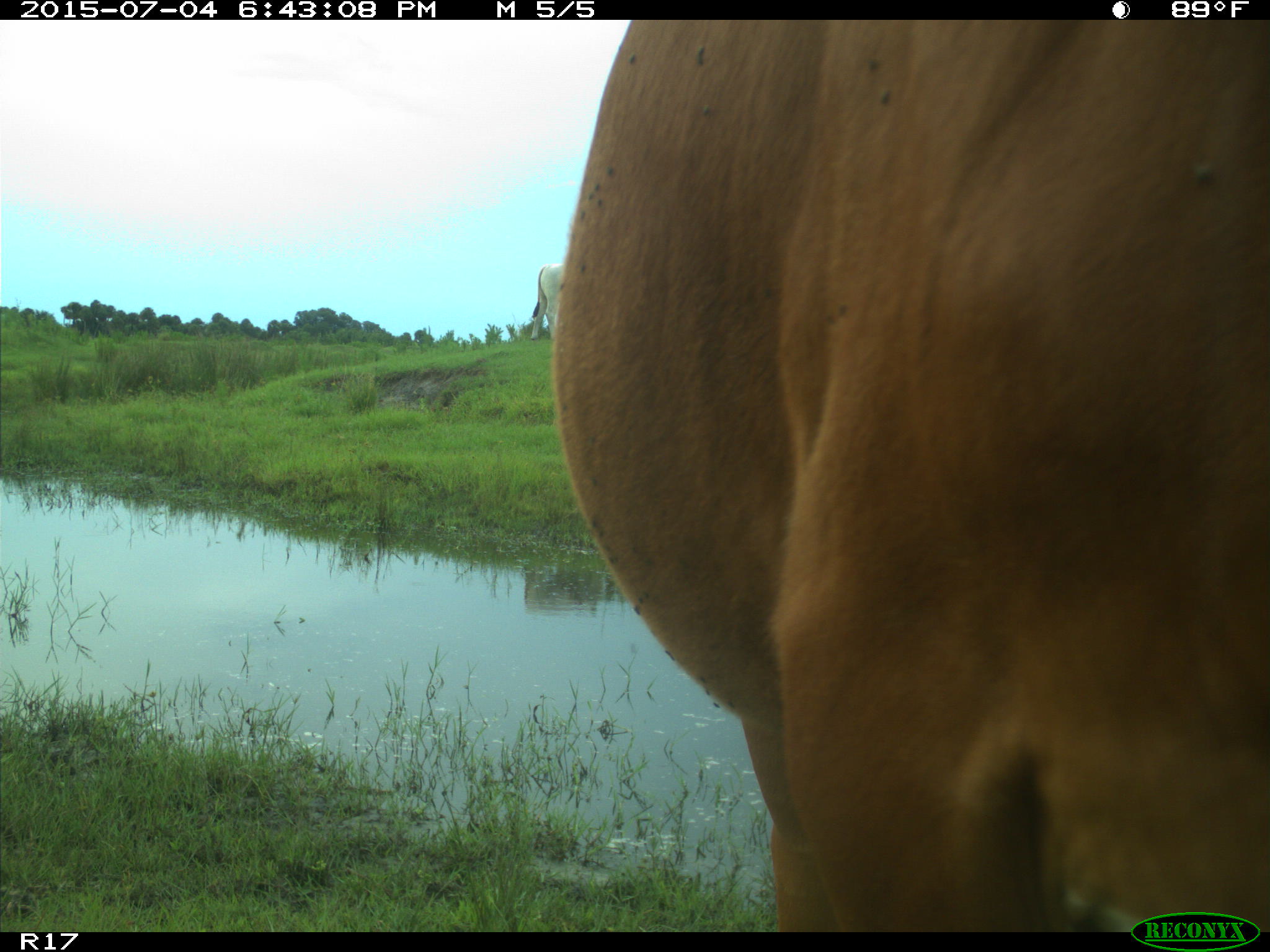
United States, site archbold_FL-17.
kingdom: Animalia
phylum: Chordata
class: Mammalia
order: Artiodactyla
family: Bovidae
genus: Bos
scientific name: Bos taurus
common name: domestic cow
Bos taurus (domestic cow).